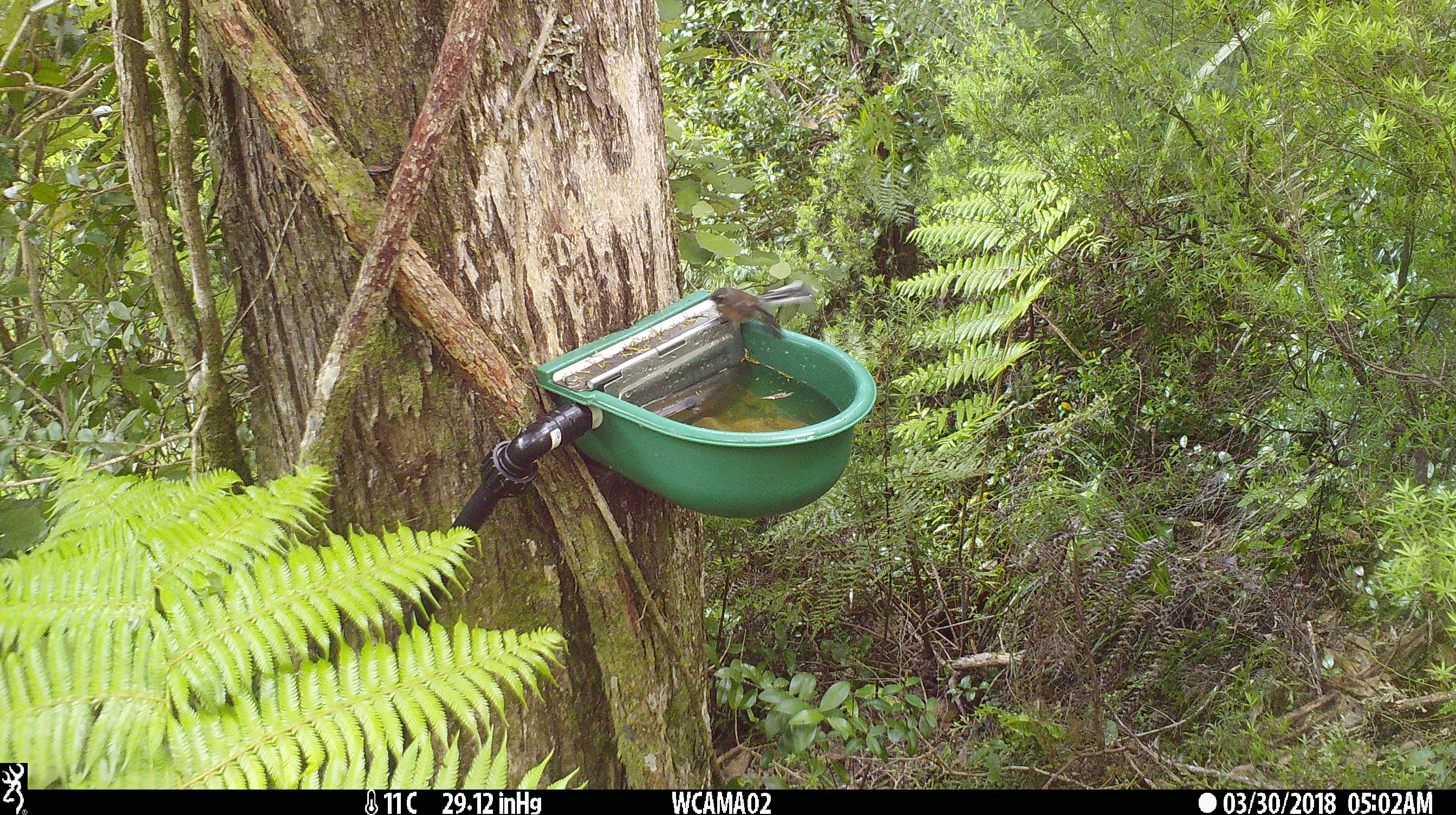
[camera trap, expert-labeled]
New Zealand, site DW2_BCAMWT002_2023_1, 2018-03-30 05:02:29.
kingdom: Animalia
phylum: Chordata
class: Aves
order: Passeriformes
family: Rhipiduridae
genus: Rhipidura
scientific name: Rhipidura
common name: fantails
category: fantail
Fantail (fantails) (Rhipidura).